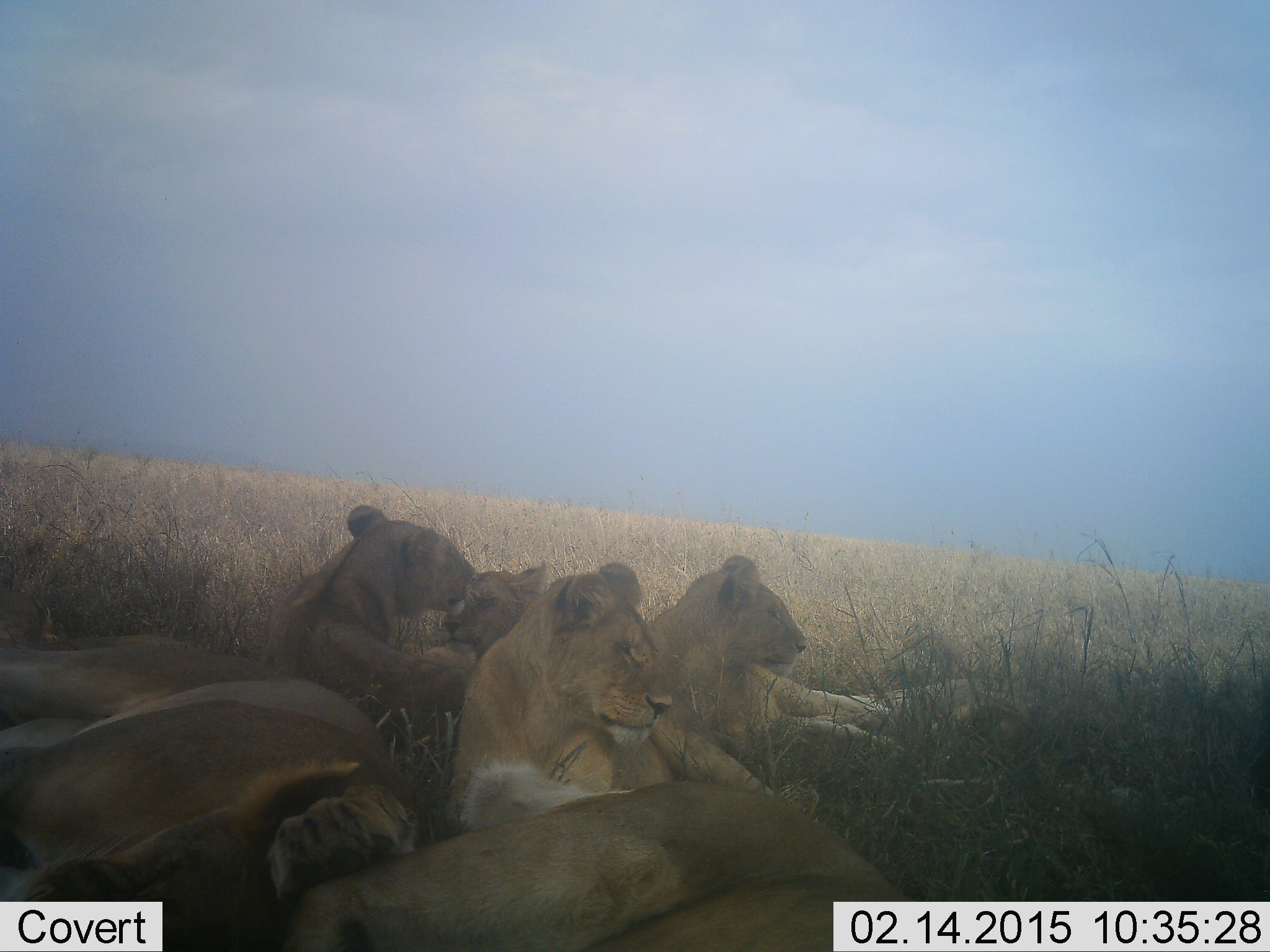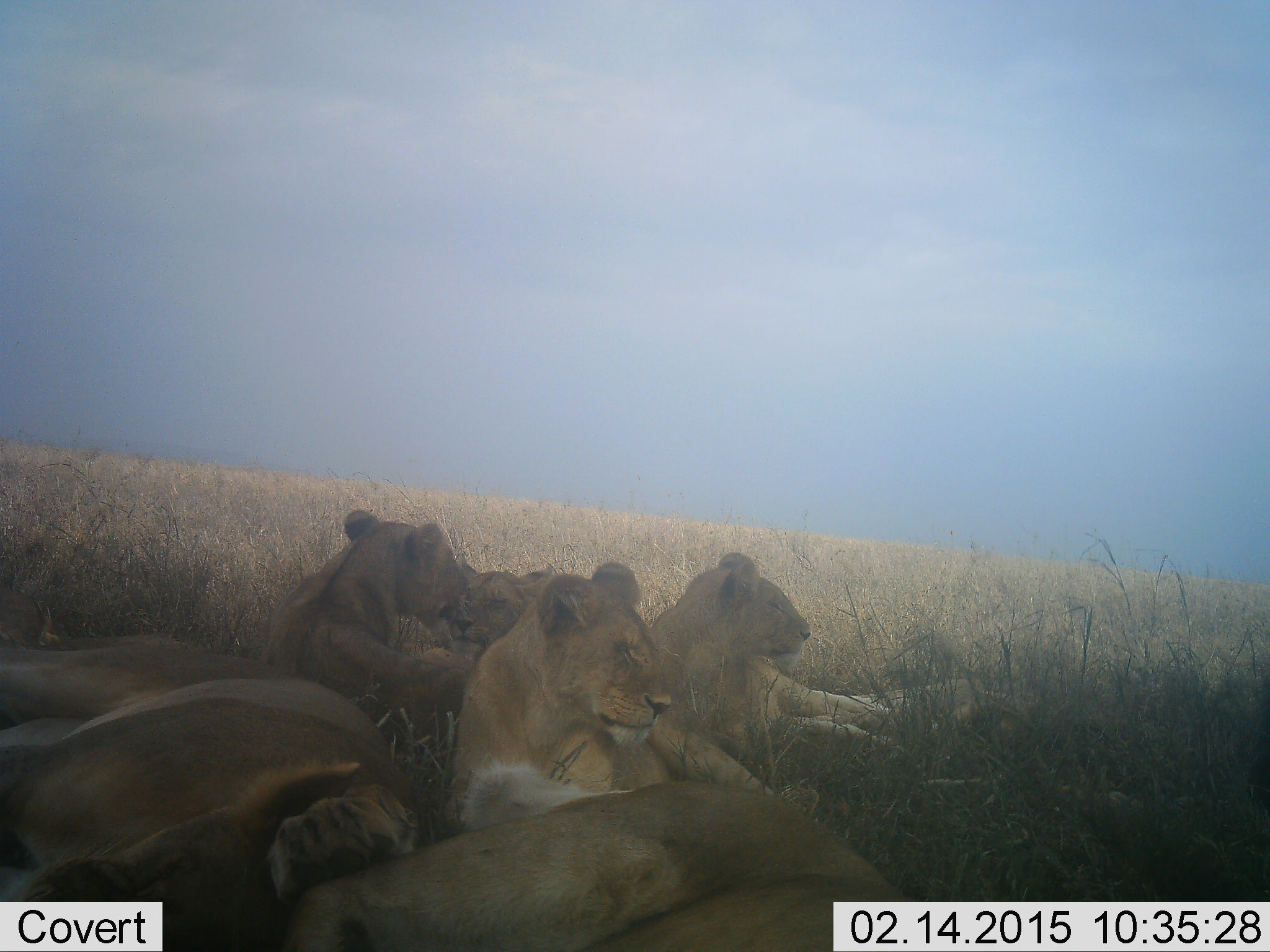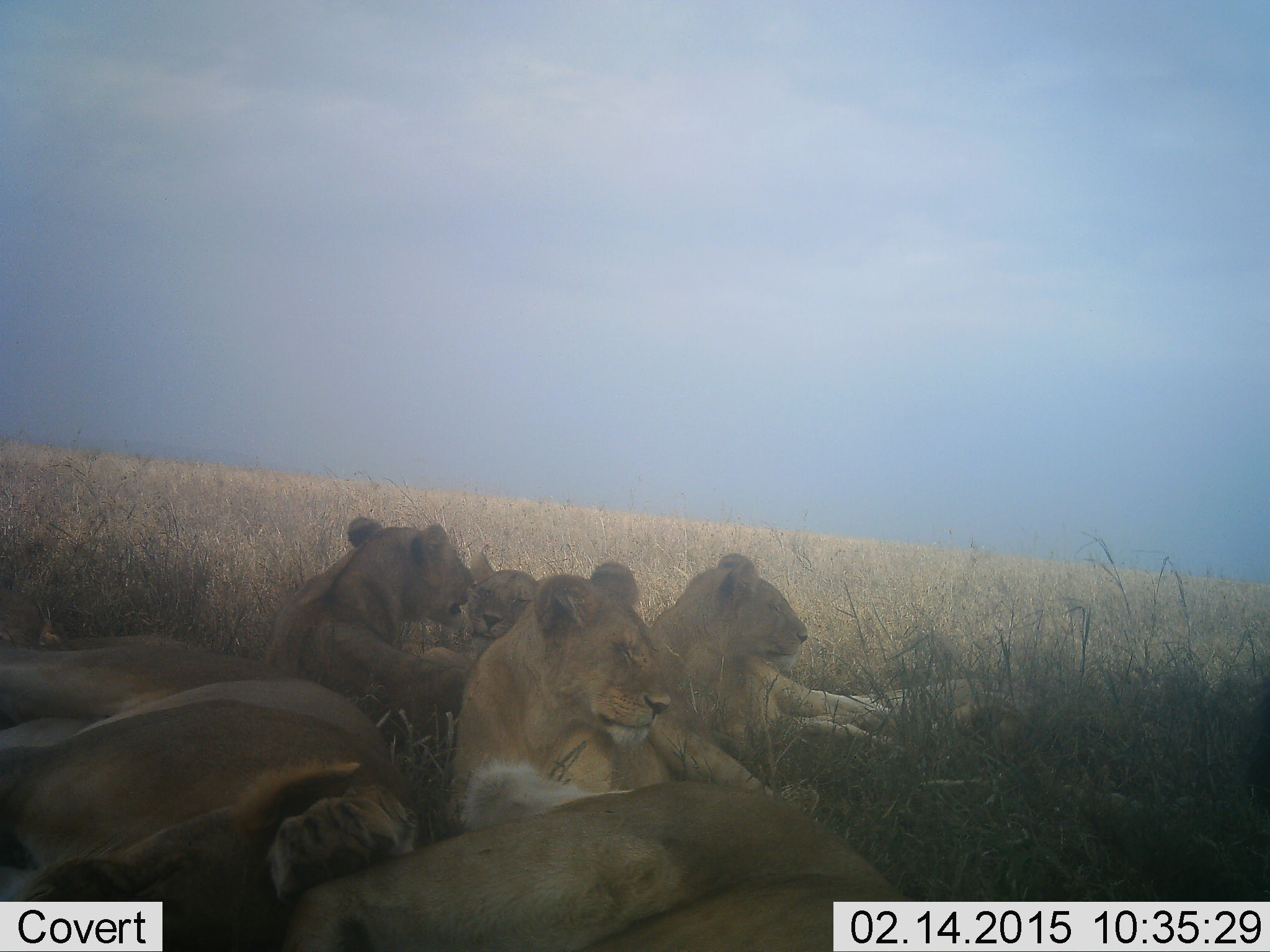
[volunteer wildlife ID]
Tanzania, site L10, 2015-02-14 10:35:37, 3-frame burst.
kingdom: Animalia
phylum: Chordata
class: Mammalia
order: Carnivora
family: Felidae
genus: Panthera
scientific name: Panthera leo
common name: lion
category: lionfemale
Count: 7.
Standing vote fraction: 0%.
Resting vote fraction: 100%.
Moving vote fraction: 0%.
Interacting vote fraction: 40%.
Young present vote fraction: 40%.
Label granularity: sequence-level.